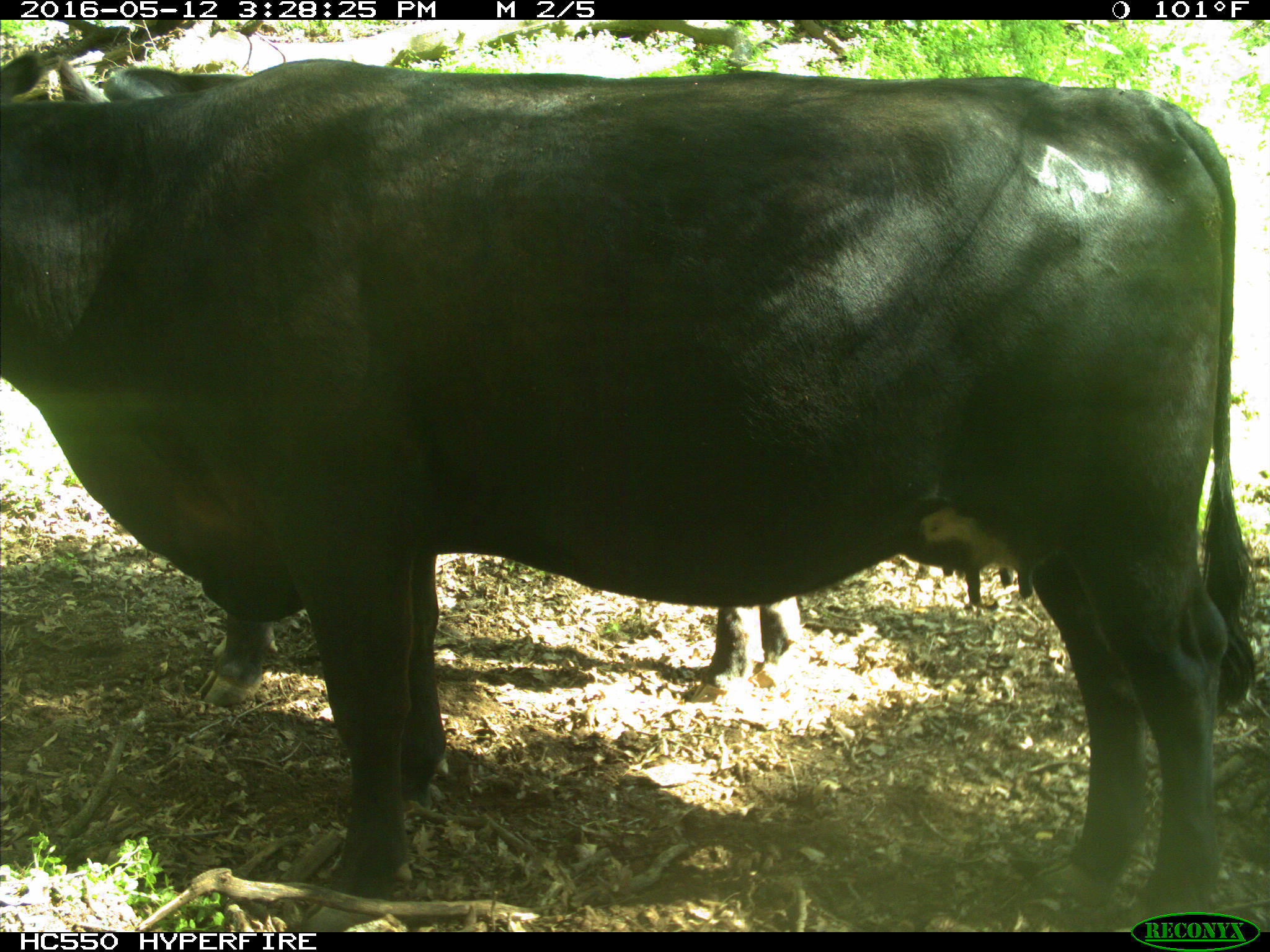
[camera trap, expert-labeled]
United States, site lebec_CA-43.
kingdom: Animalia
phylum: Chordata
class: Mammalia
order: Artiodactyla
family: Bovidae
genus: Bos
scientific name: Bos taurus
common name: domestic cow